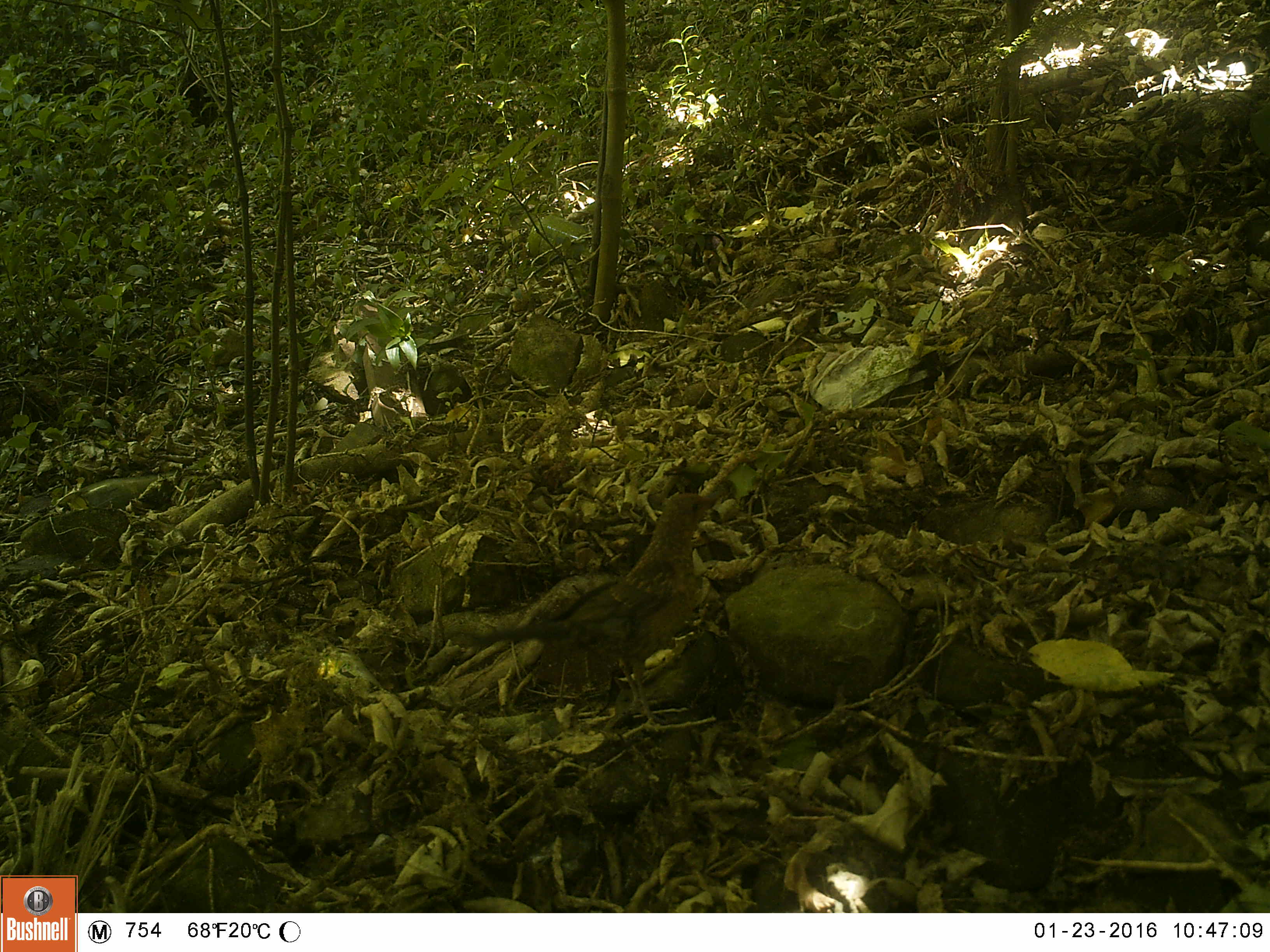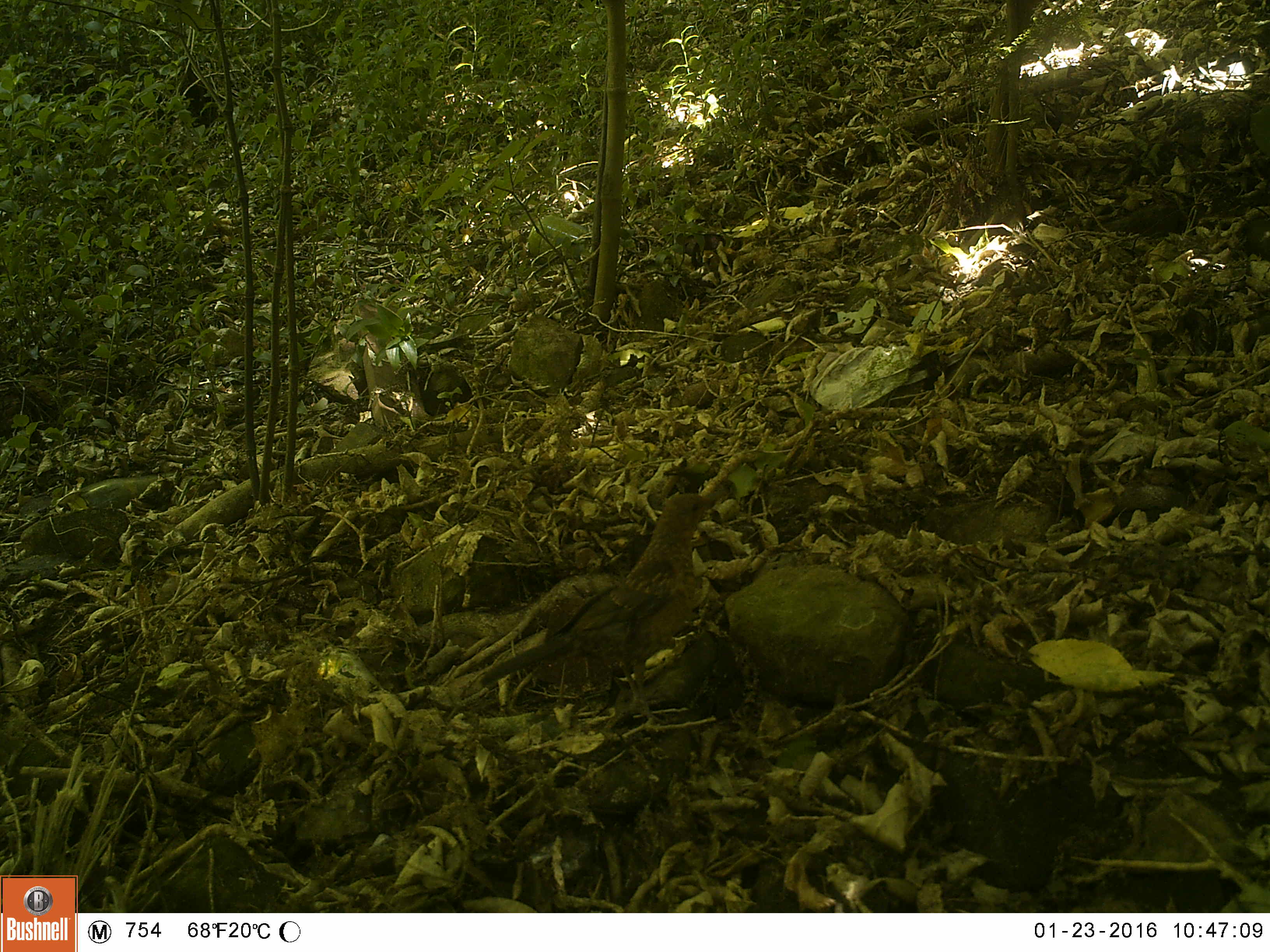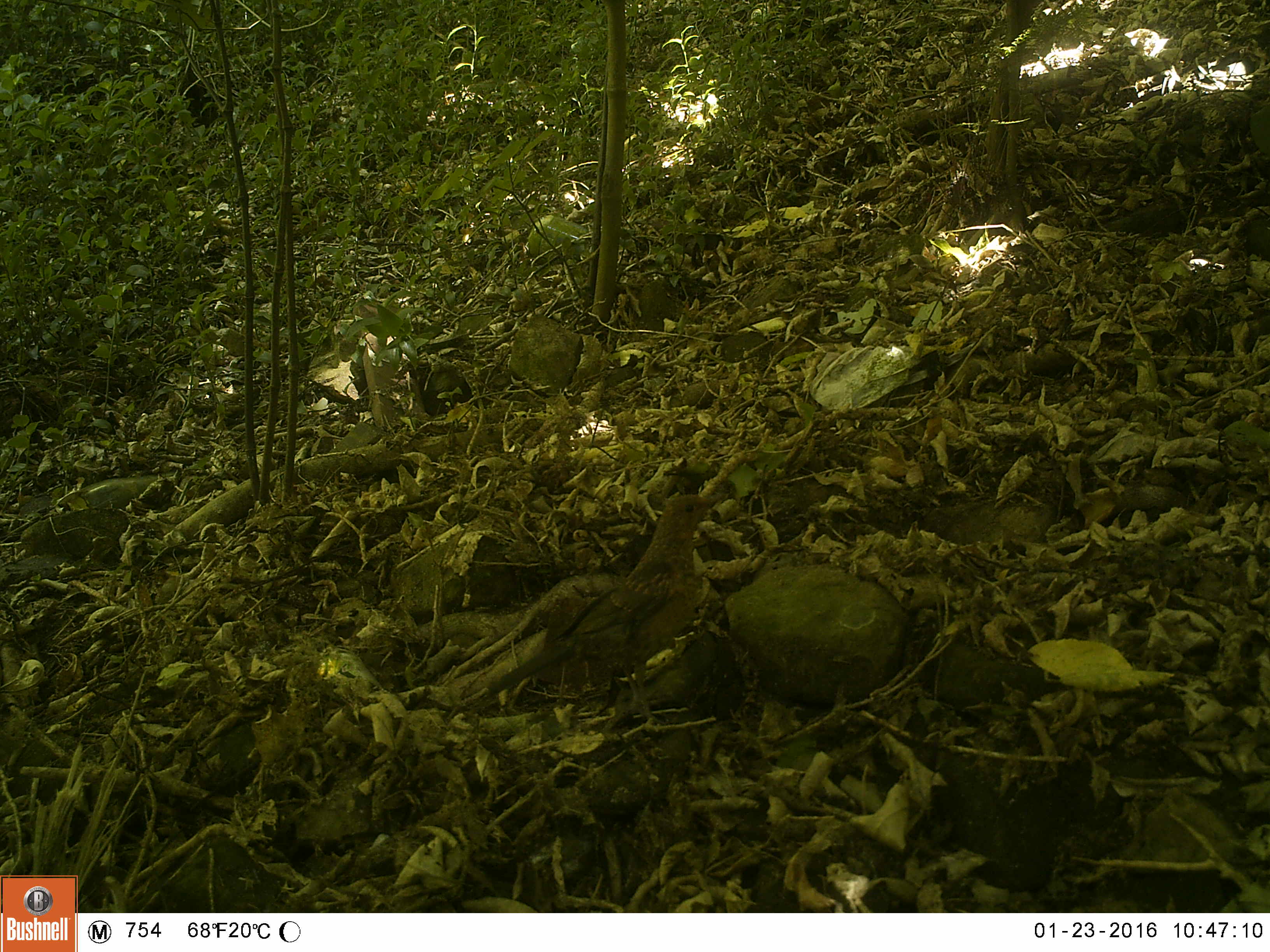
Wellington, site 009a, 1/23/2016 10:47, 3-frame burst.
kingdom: Animalia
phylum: Chordata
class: Aves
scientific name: Aves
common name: bird